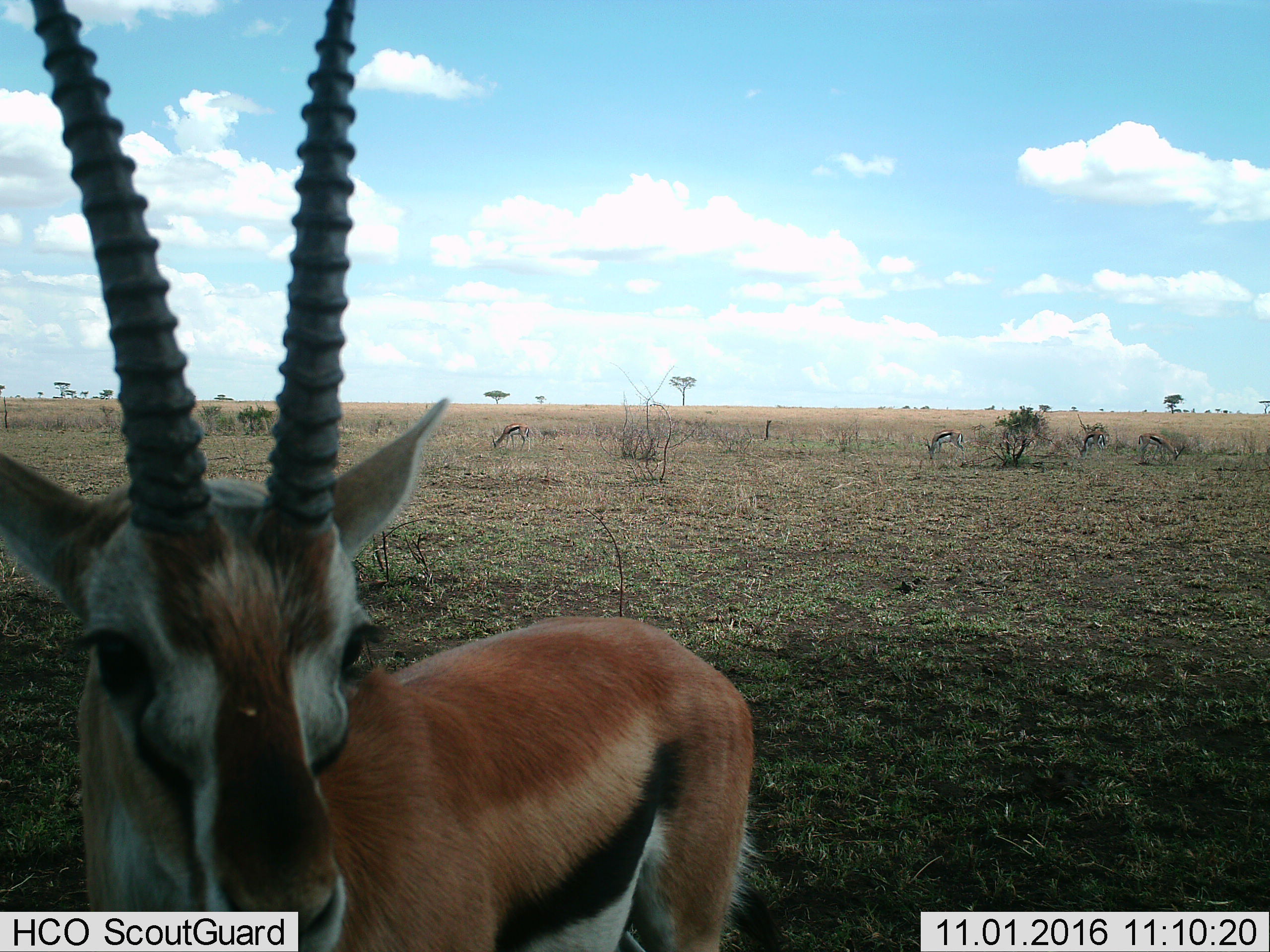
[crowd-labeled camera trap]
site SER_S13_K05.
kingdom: Animalia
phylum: Chordata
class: Mammalia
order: Artiodactyla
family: Bovidae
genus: Eudorcas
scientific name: Eudorcas thomsonii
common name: thomson's gazelle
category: gazellethomsons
Gazellethomsons (thomson's gazelle) (Eudorcas thomsonii), count 5. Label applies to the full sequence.